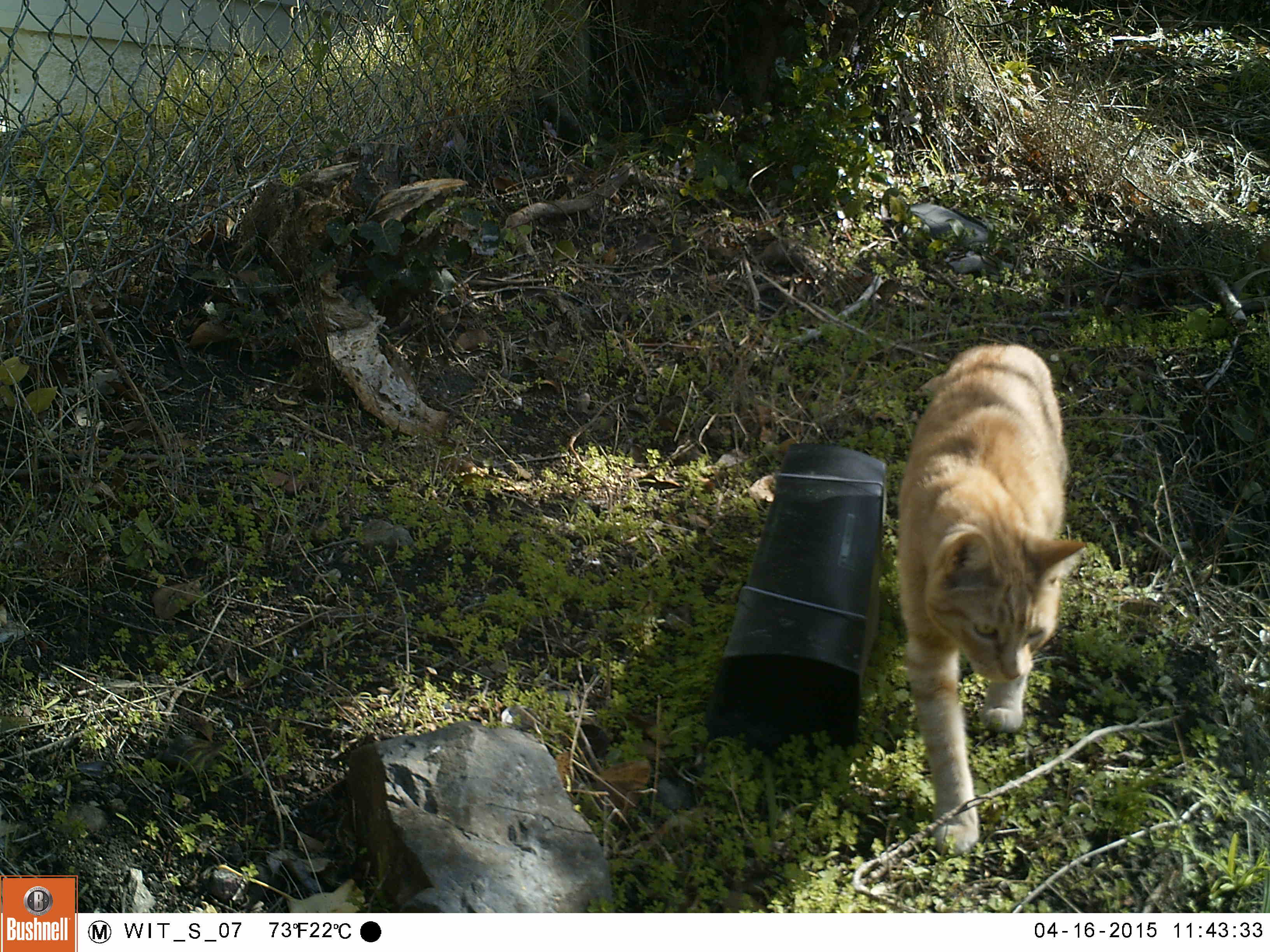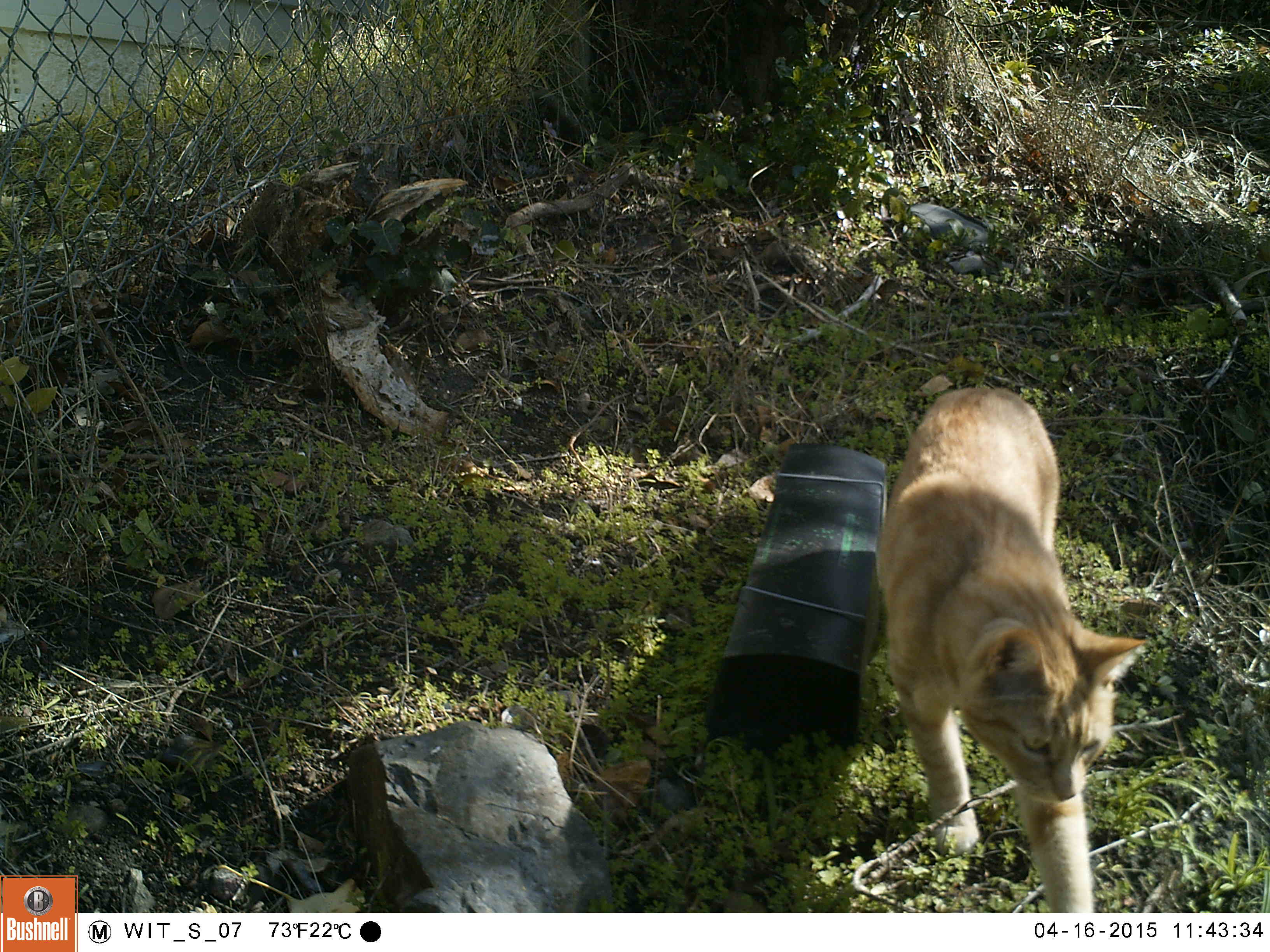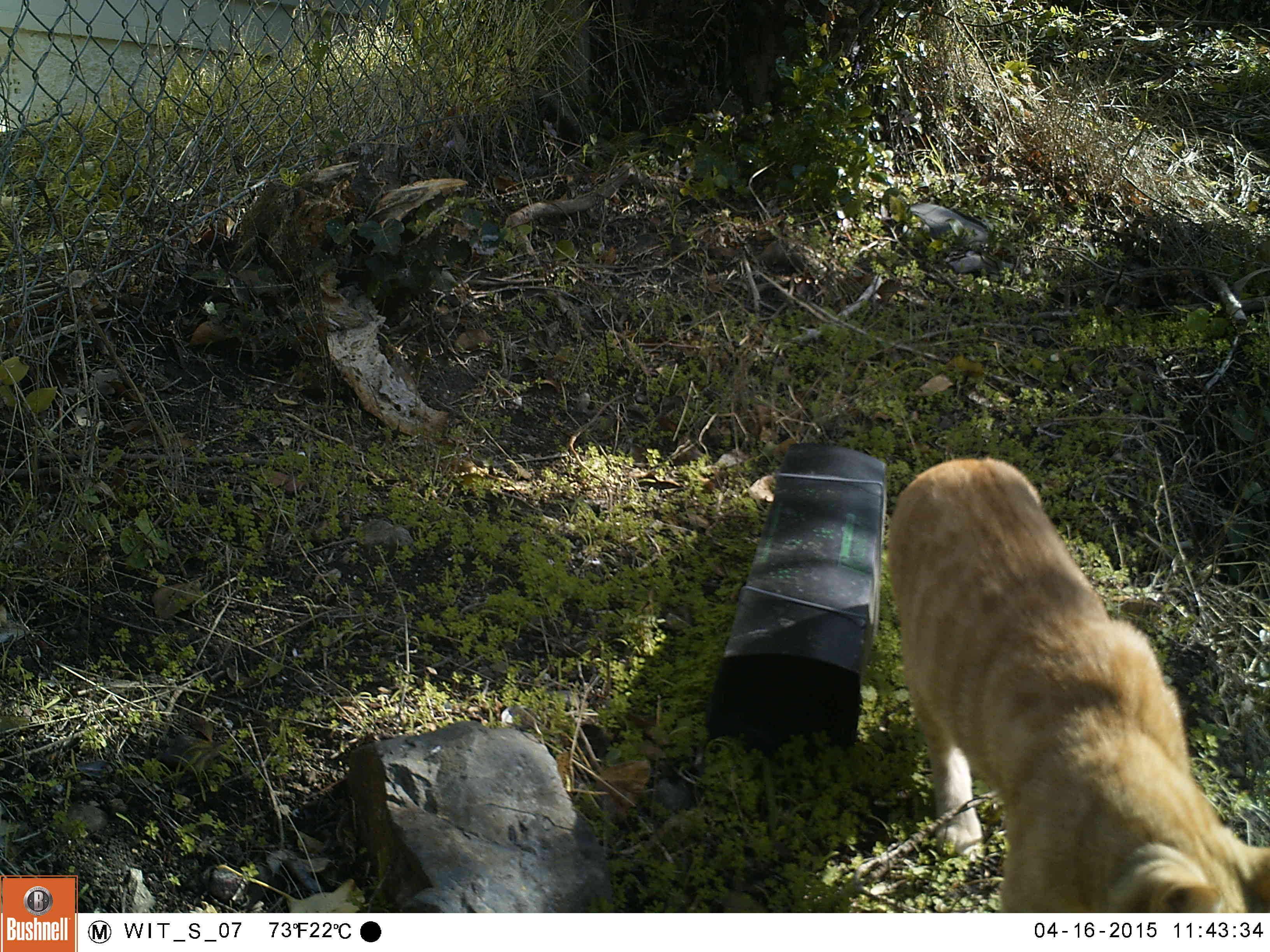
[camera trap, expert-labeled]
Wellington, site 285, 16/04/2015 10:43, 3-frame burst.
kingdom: Animalia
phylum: Chordata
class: Mammalia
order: Carnivora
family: Felidae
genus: Felis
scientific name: Felis catus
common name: cat